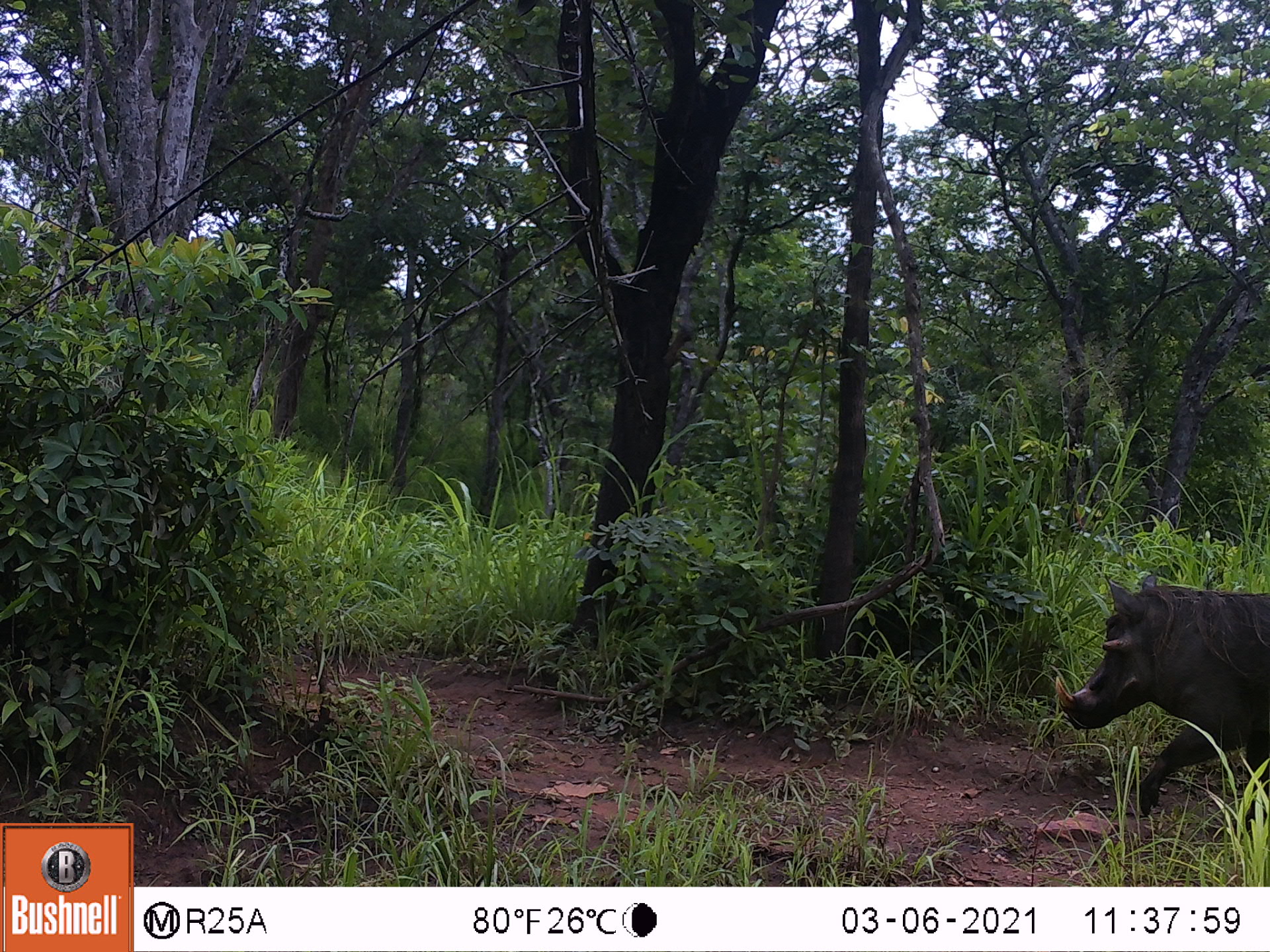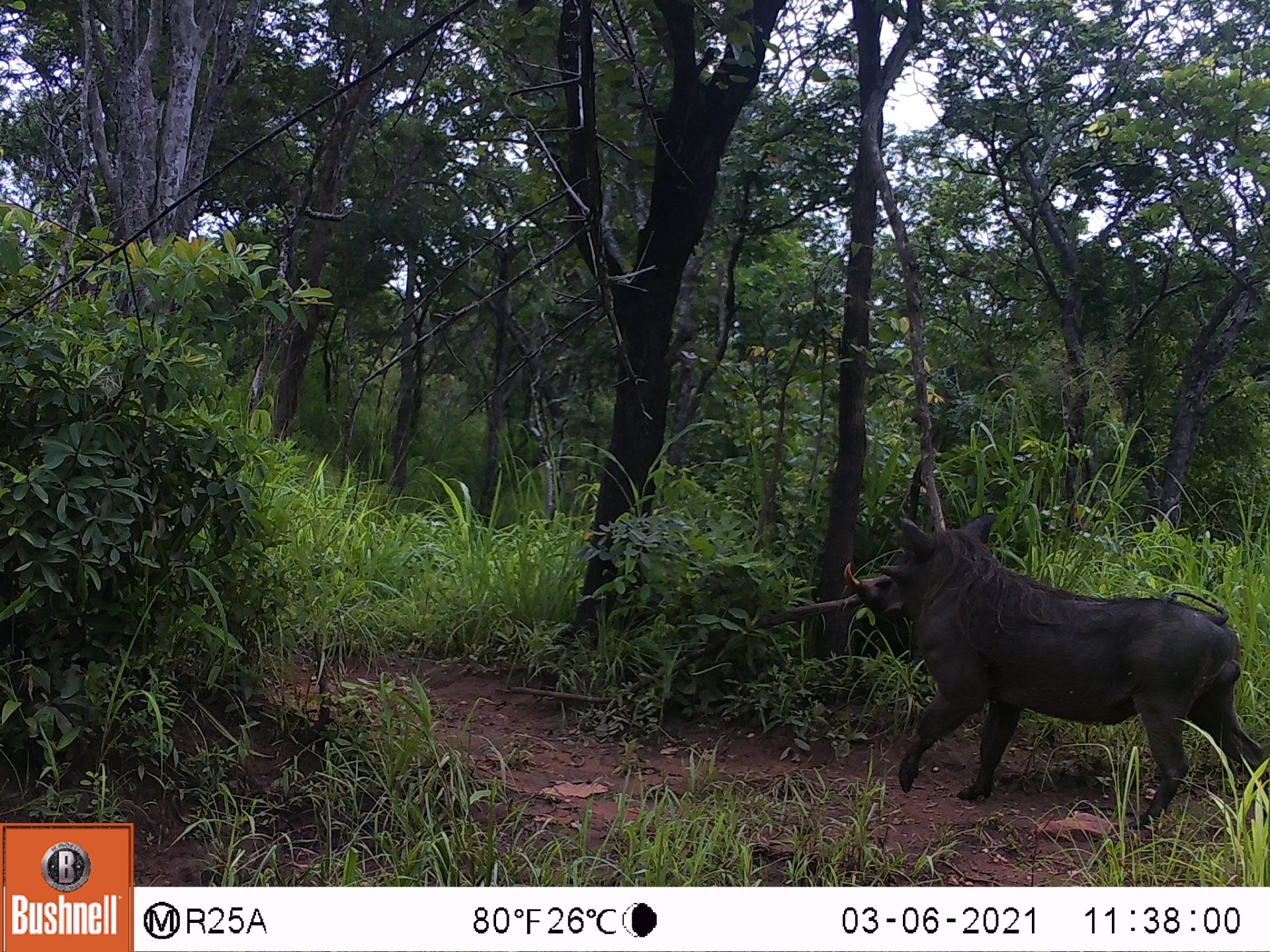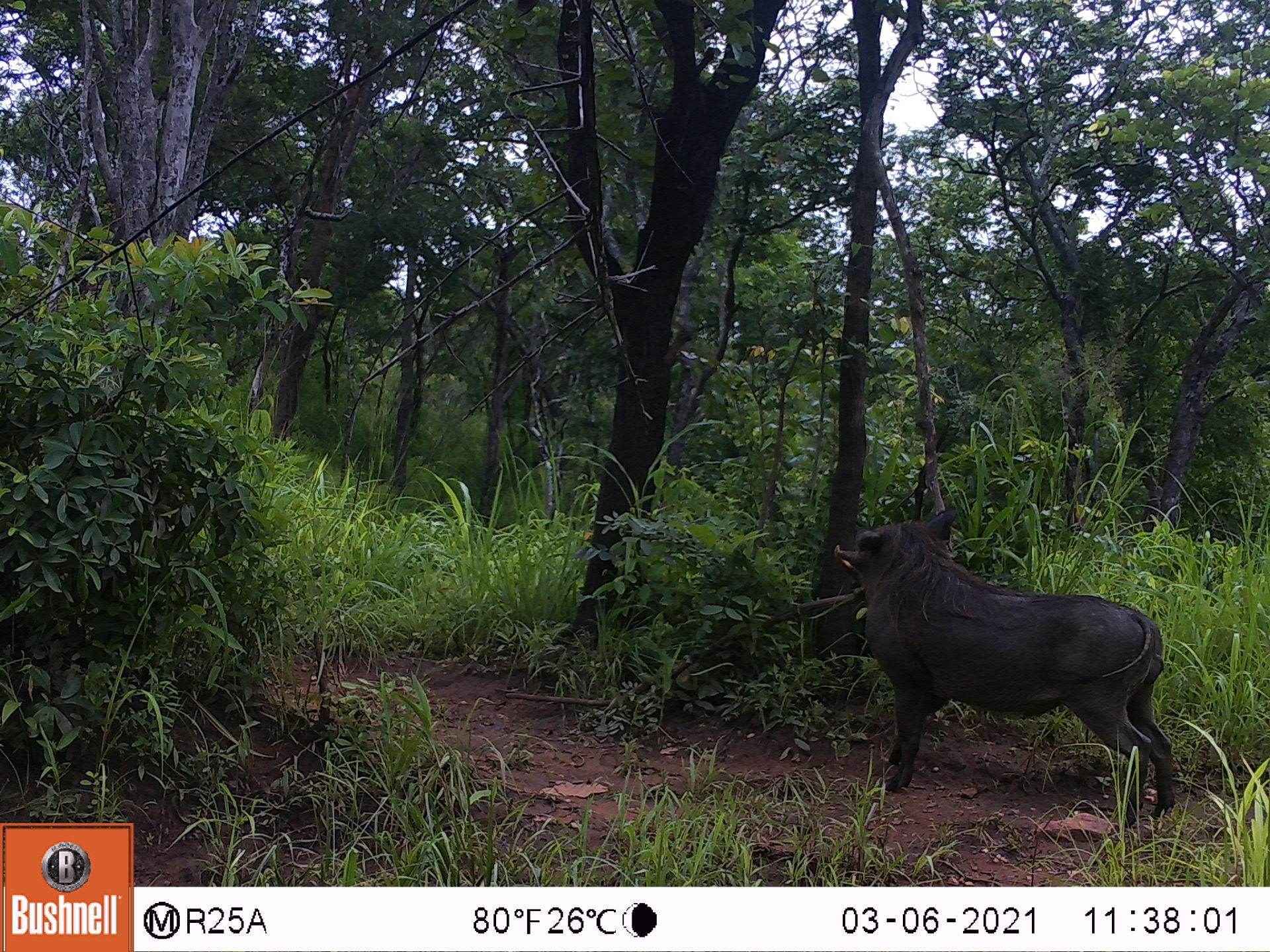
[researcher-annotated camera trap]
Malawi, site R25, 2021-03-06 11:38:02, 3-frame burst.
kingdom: Animalia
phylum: Chordata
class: Mammalia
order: Artiodactyla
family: Suidae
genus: Phacochoerus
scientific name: Phacochoerus africanus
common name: common warthog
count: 1